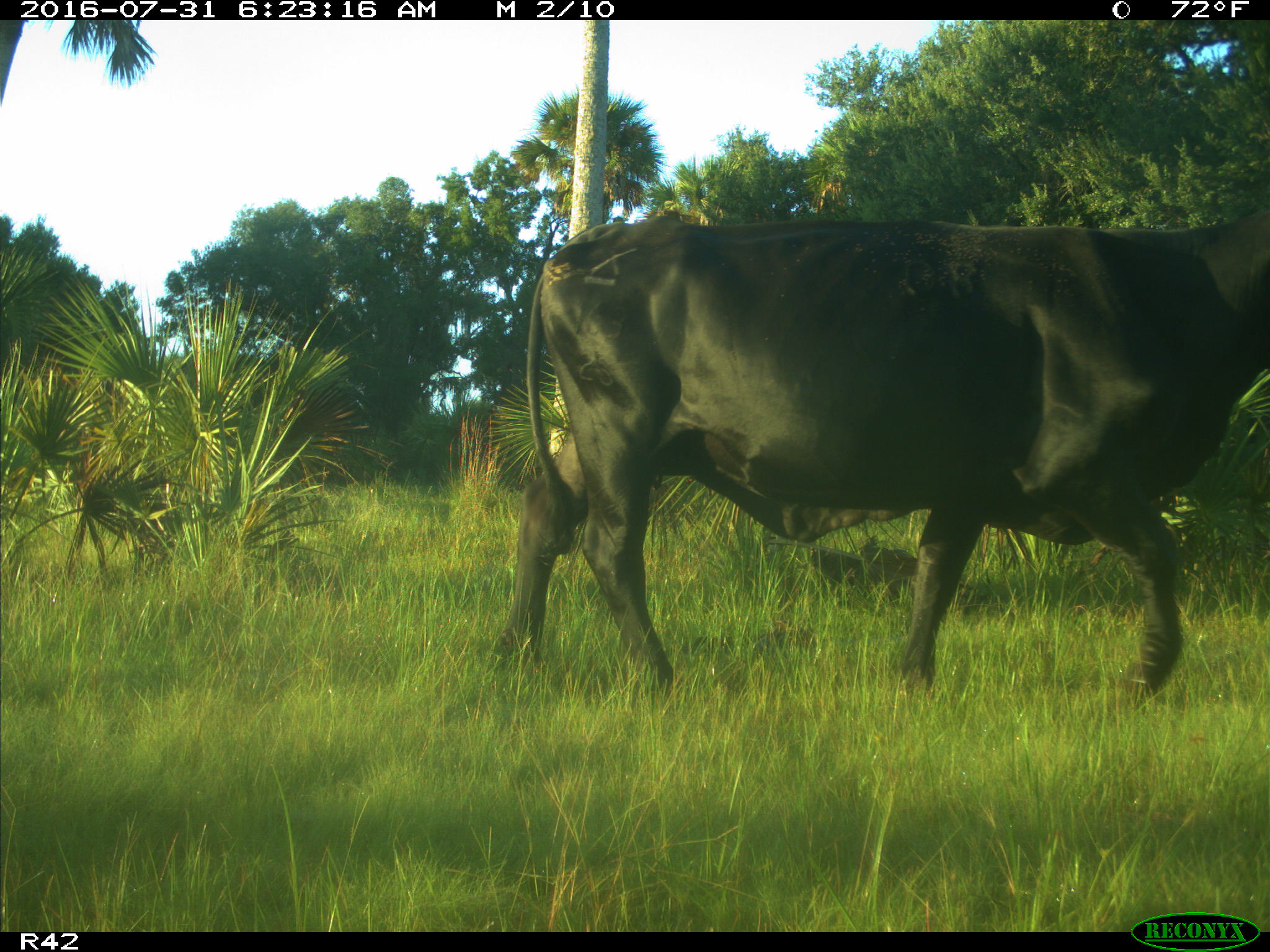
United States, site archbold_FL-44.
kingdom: Animalia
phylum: Chordata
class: Mammalia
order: Artiodactyla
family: Bovidae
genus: Bos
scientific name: Bos taurus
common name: domestic cow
Bos taurus (domestic cow).